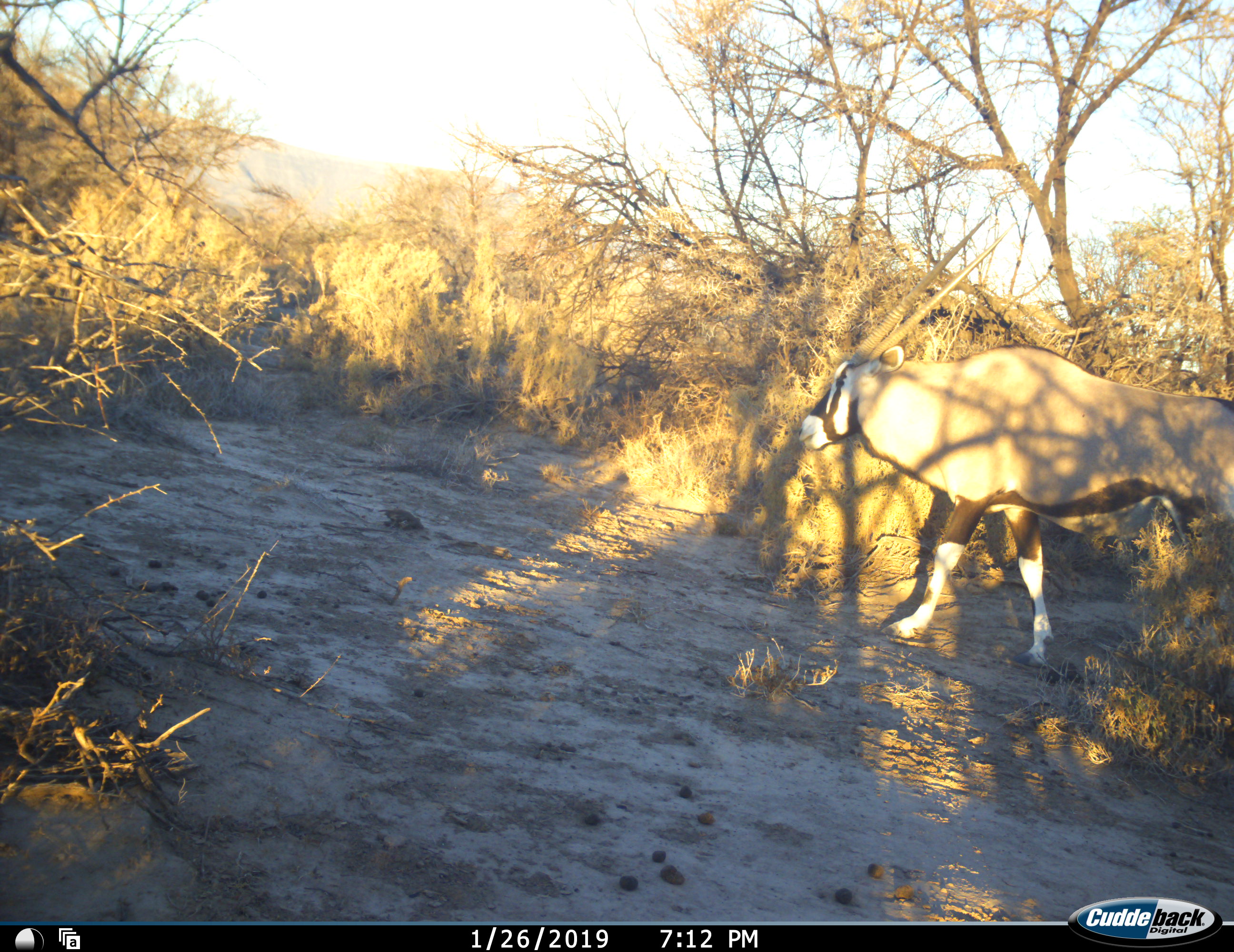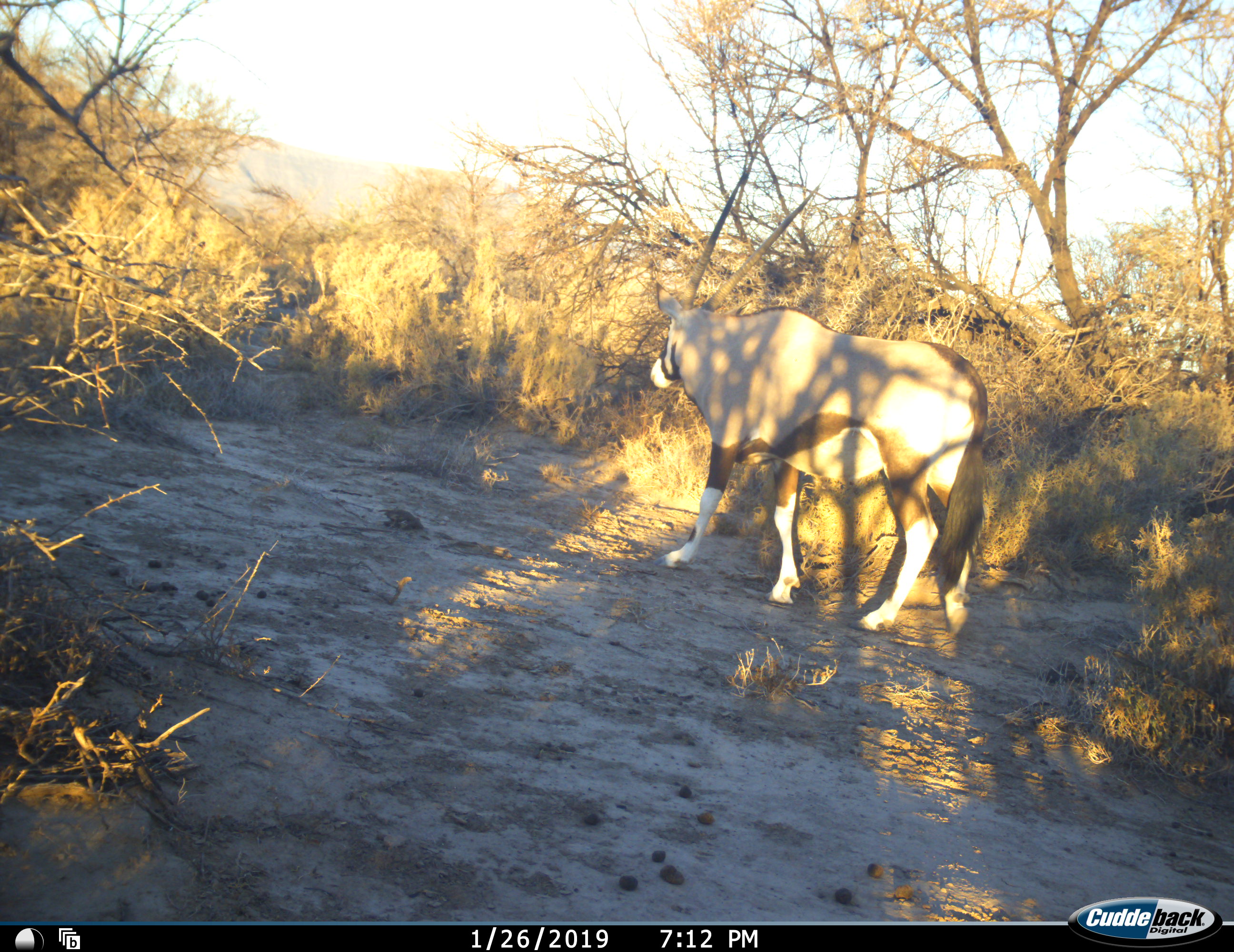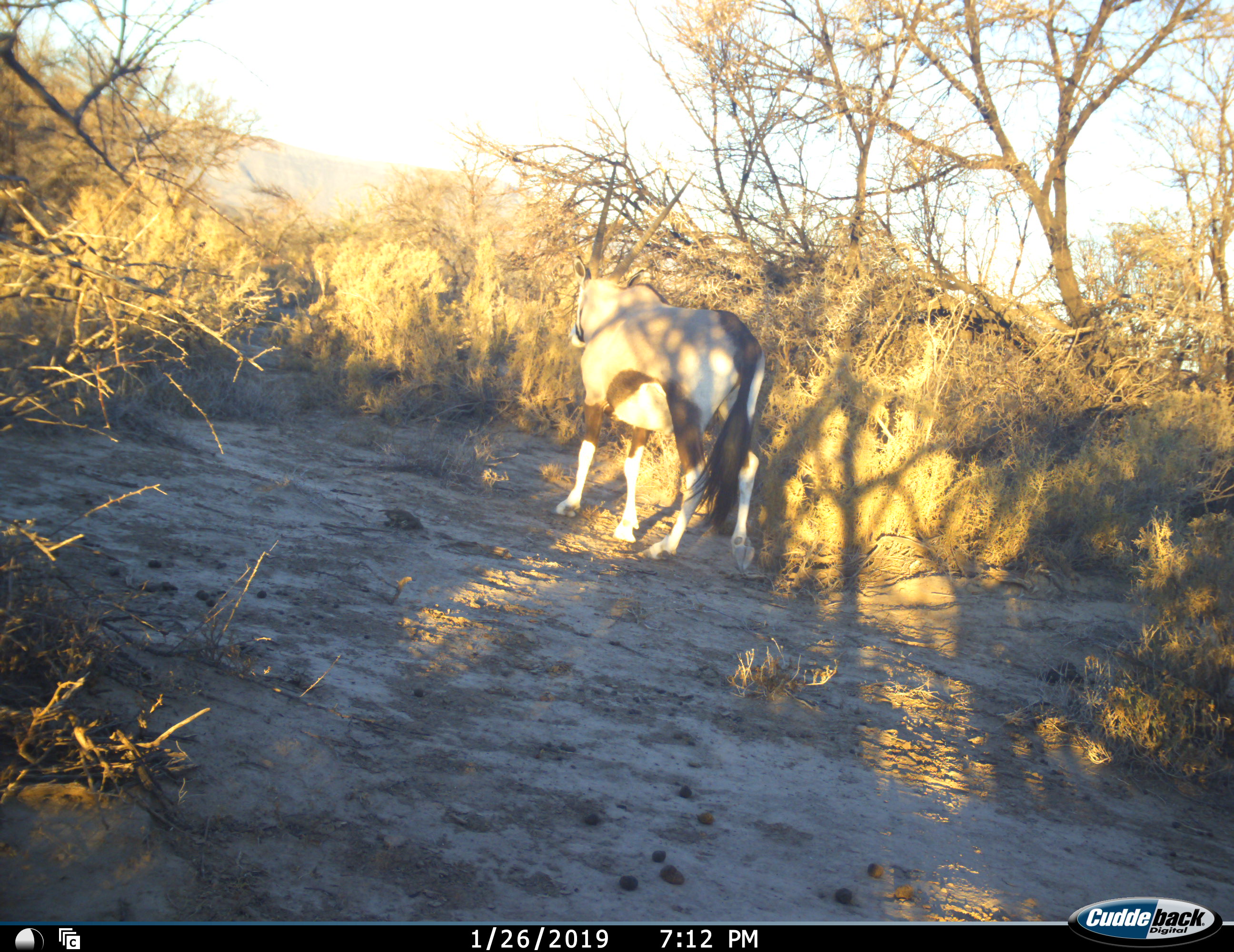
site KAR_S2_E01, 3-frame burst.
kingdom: Animalia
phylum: Chordata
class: Mammalia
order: Artiodactyla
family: Bovidae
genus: Oryx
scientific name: Oryx gazella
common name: gemsbok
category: oryx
Oryx (gemsbok) (Oryx gazella), count 1. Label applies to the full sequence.